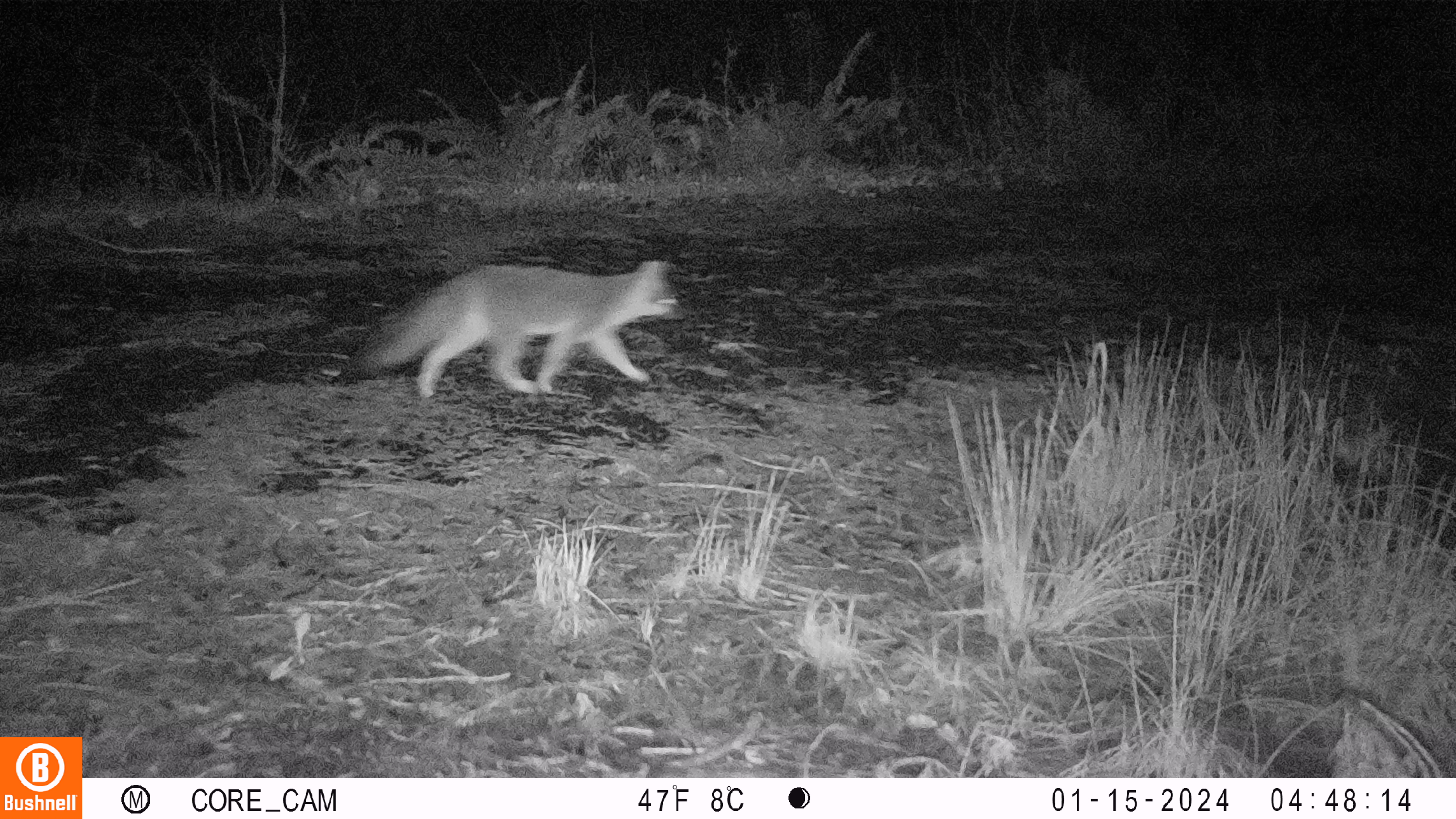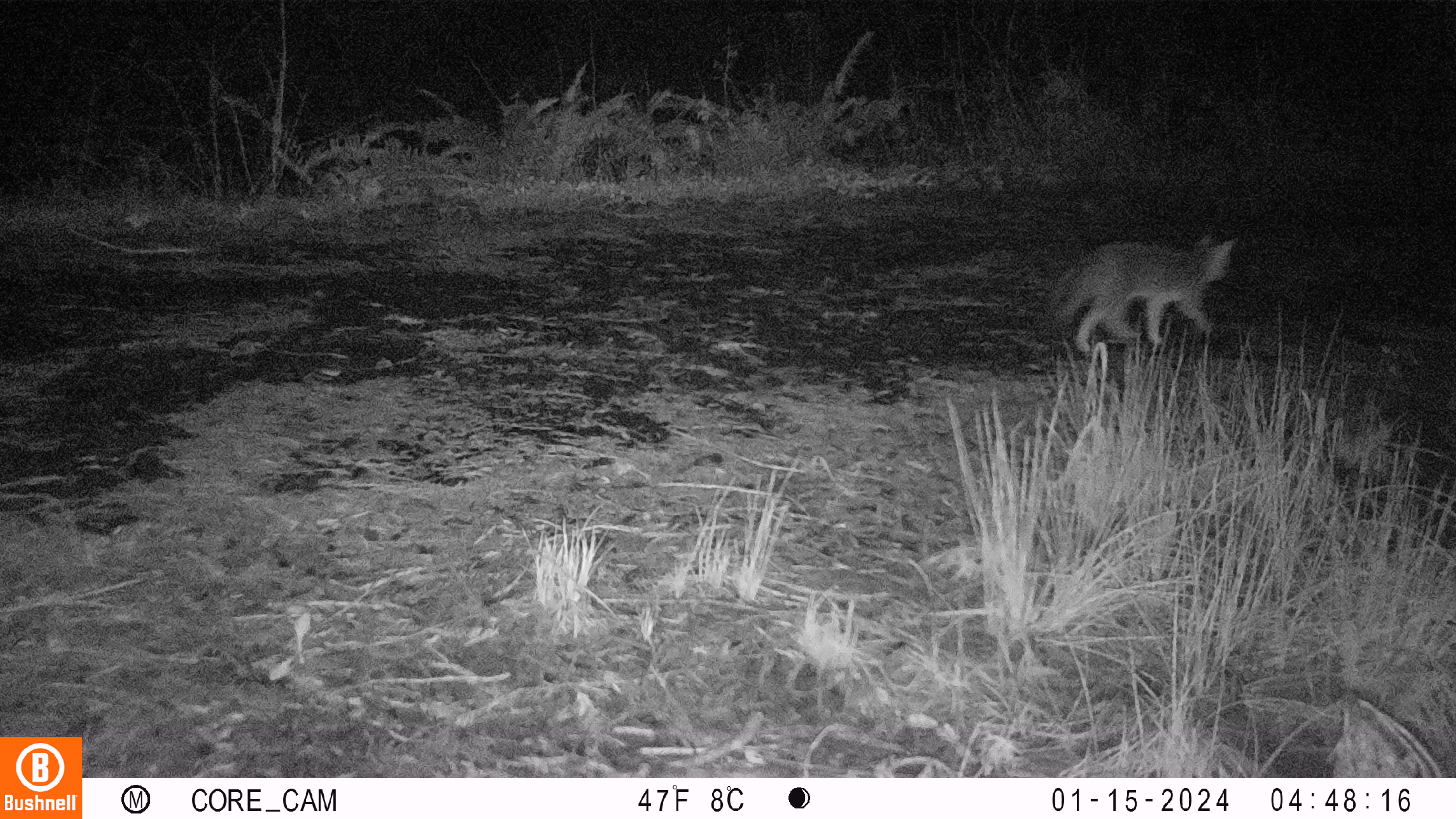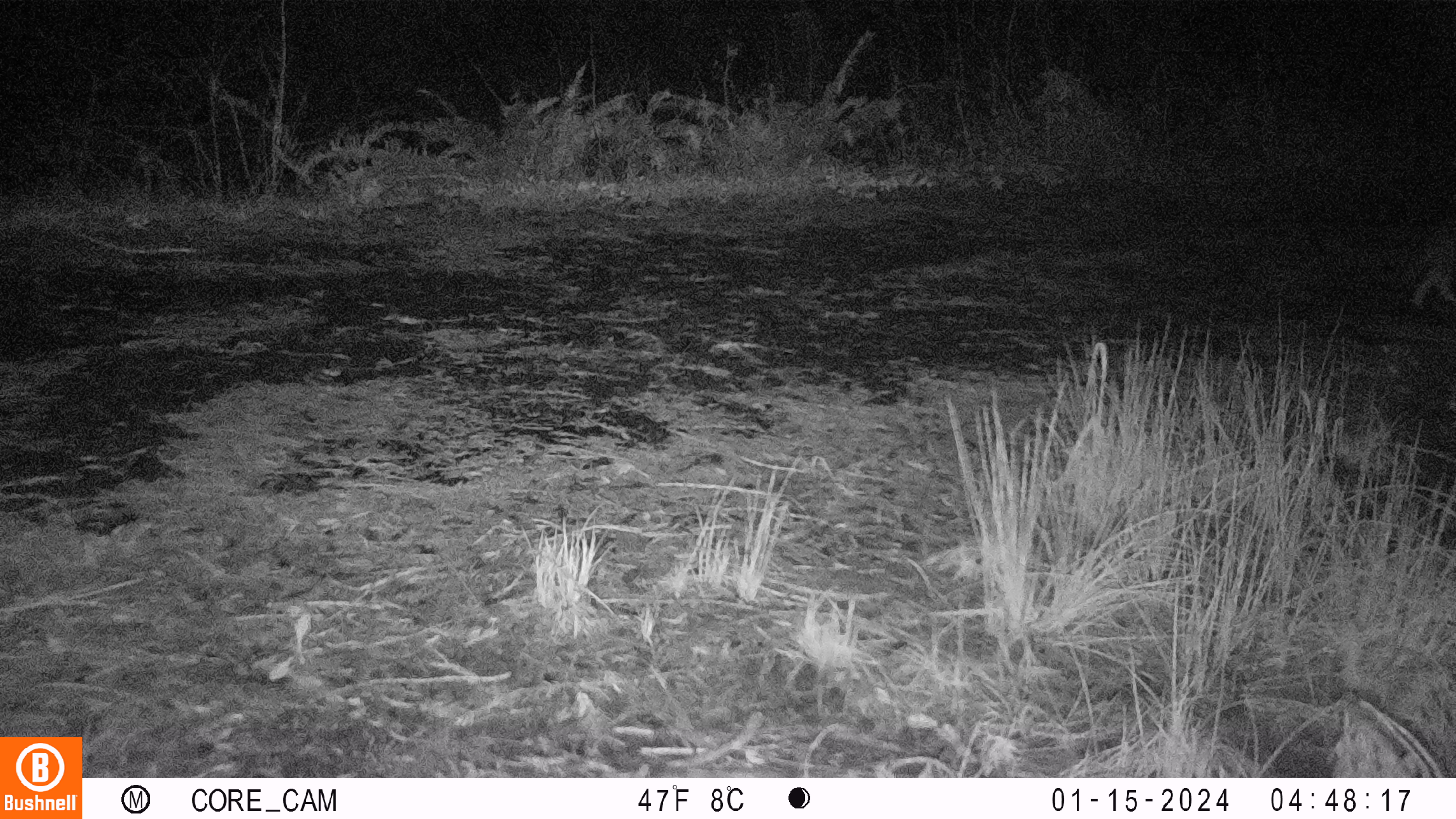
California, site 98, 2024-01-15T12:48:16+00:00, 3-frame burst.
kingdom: Animalia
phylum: Chordata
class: Mammalia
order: Carnivora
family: Canidae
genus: Urocyon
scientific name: Urocyon cinereoargenteus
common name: gray fox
Gray fox (Urocyon cinereoargenteus).